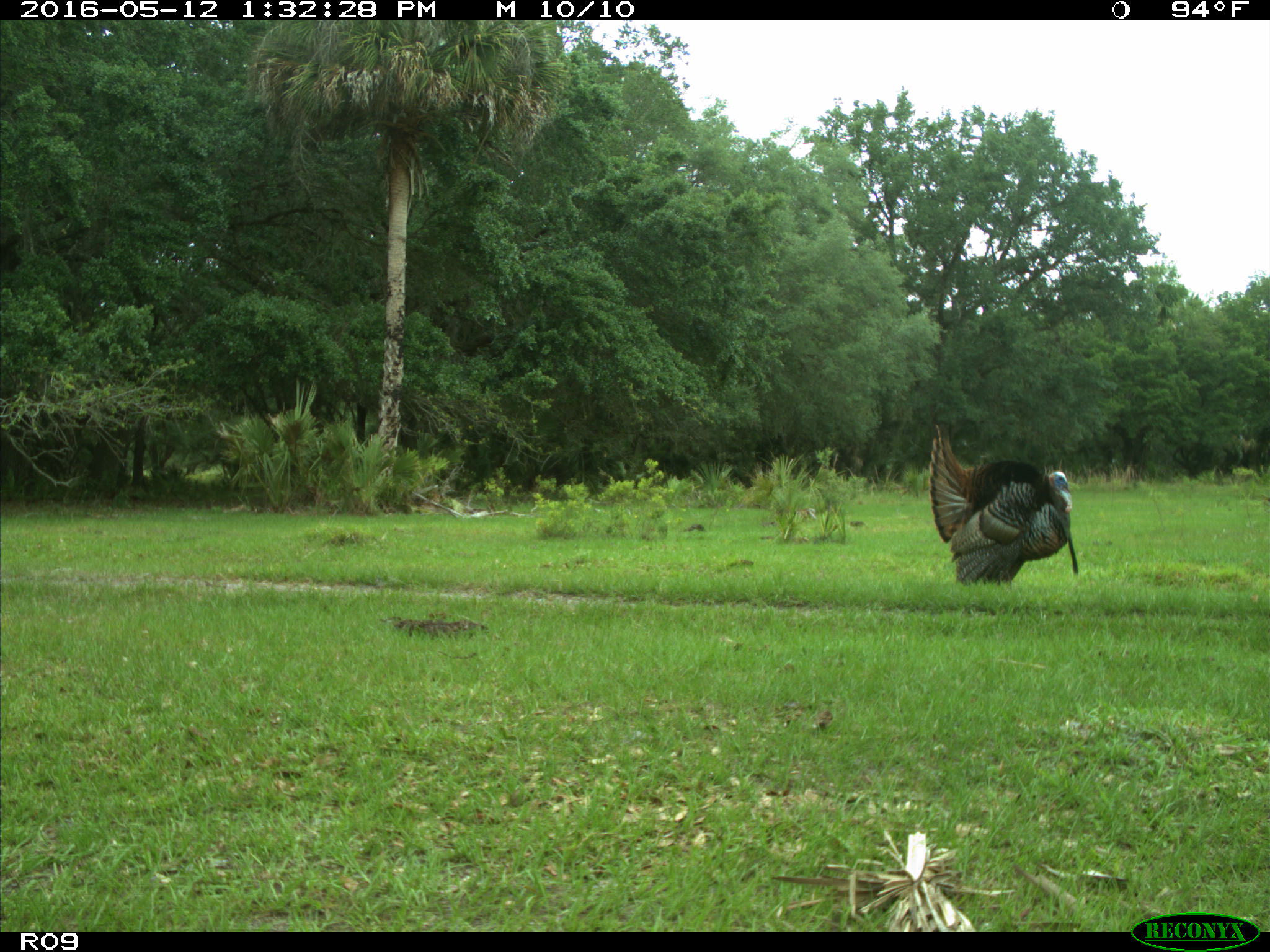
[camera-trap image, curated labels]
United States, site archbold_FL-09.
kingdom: Animalia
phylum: Chordata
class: Aves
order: Galliformes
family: Phasianidae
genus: Meleagris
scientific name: Meleagris gallopavo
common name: wild turkey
Meleagris gallopavo (wild turkey).